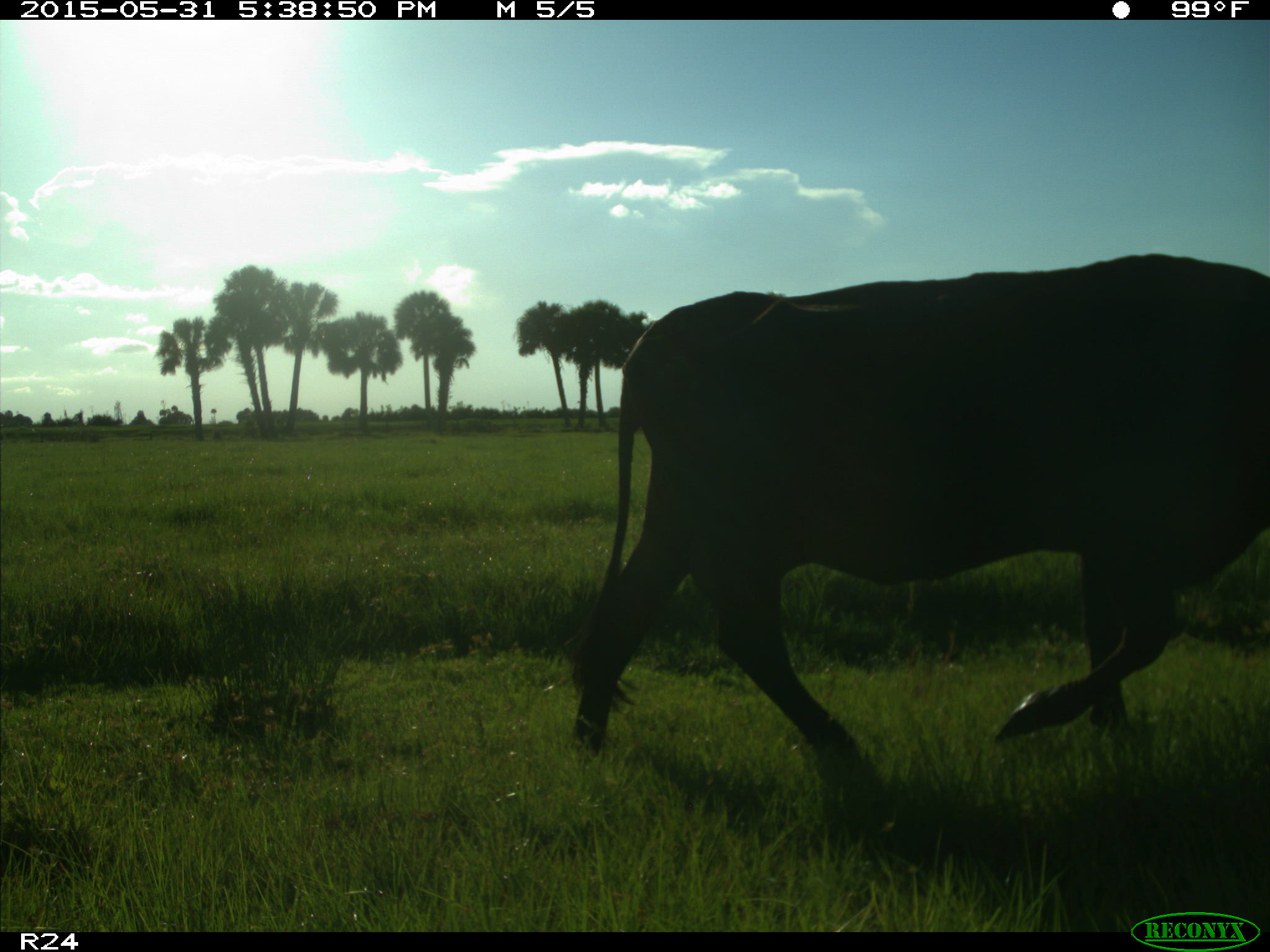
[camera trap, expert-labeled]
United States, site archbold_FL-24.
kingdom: Animalia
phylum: Chordata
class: Mammalia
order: Artiodactyla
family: Bovidae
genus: Bos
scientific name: Bos taurus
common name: domestic cow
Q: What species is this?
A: Bos taurus (domestic cow).